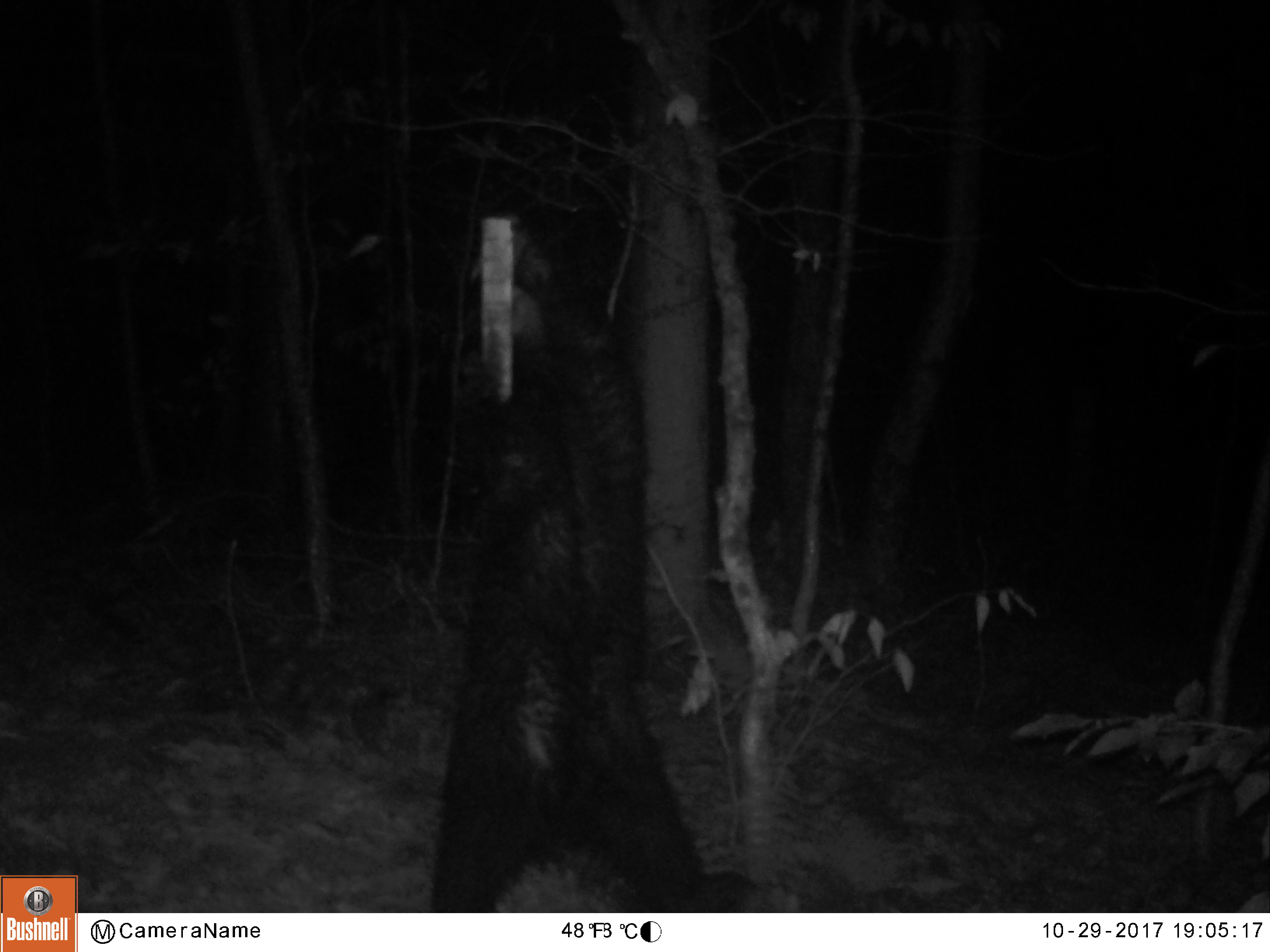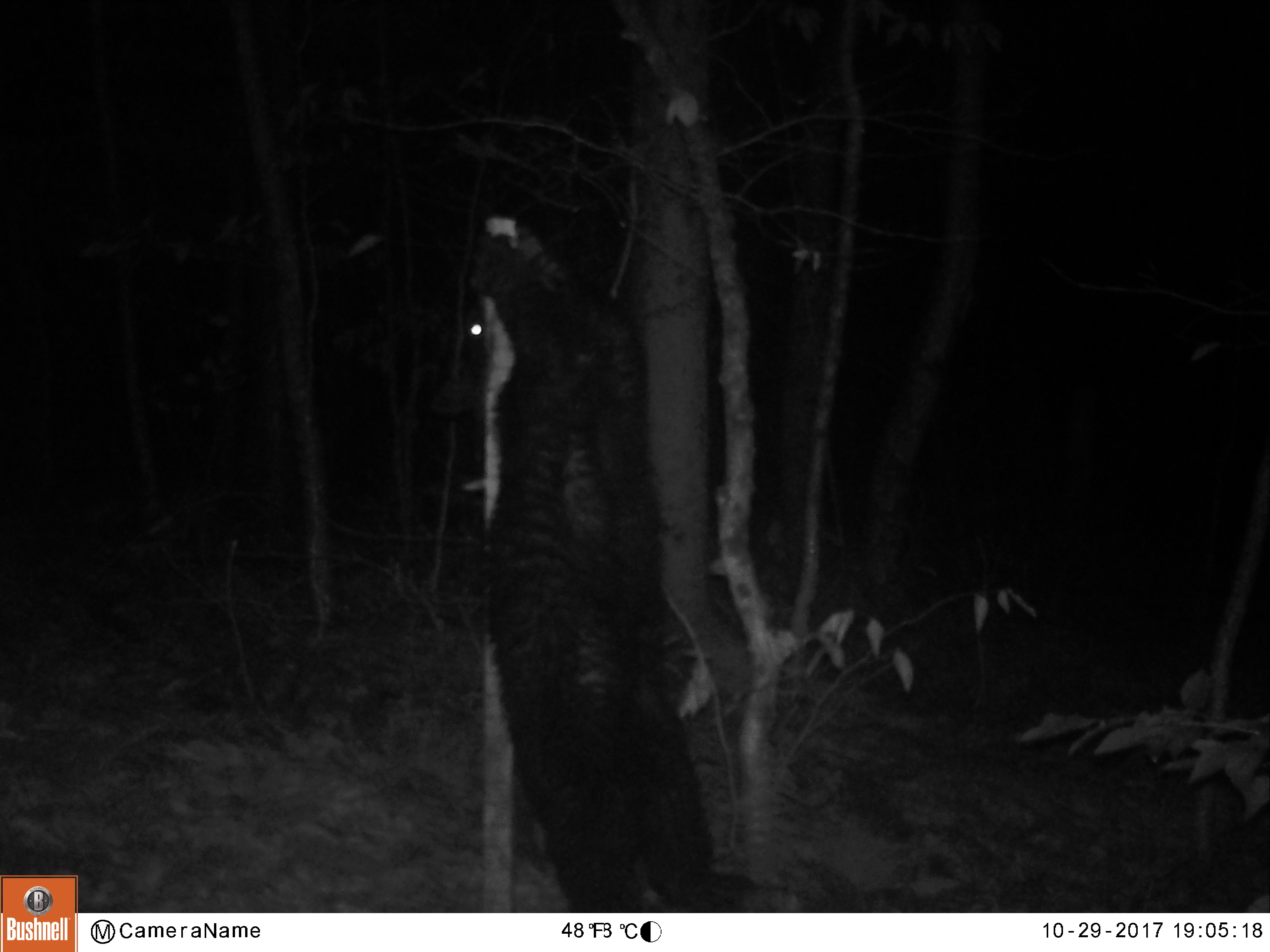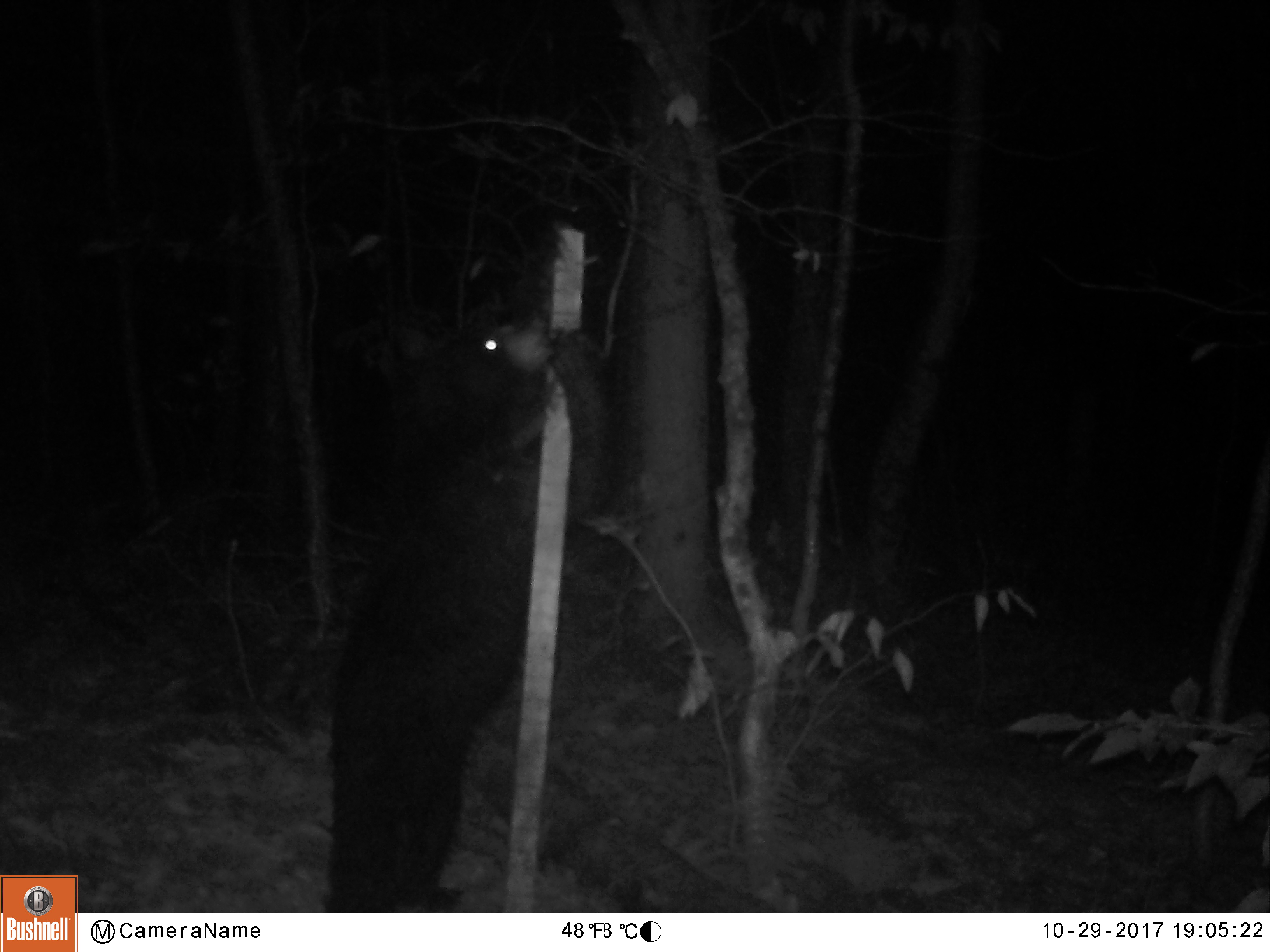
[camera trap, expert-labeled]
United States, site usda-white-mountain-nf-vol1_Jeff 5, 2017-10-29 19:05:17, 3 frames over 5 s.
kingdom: Animalia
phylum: Chordata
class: Mammalia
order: Carnivora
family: Ursidae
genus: Ursus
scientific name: Ursus americanus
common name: black bear